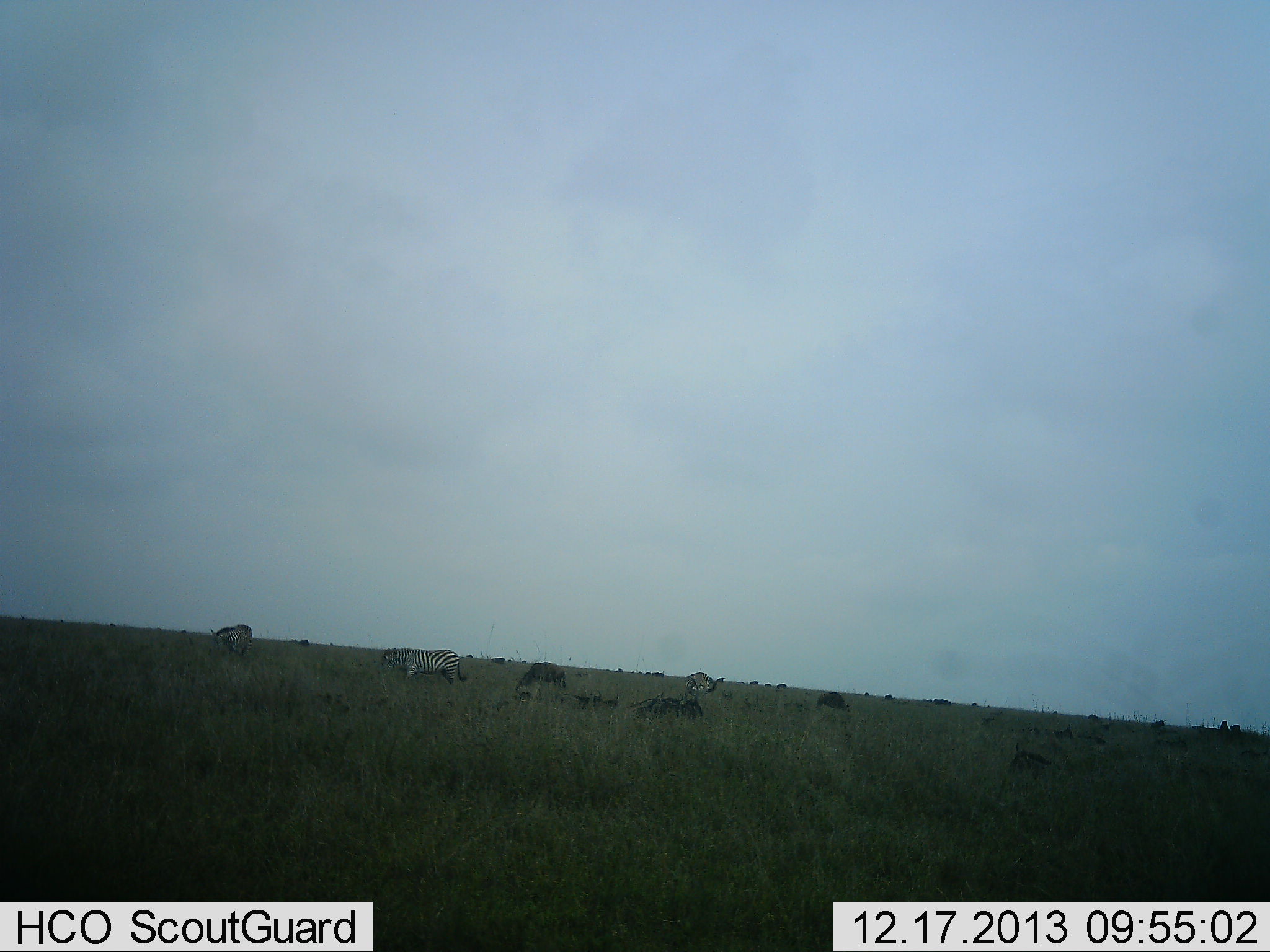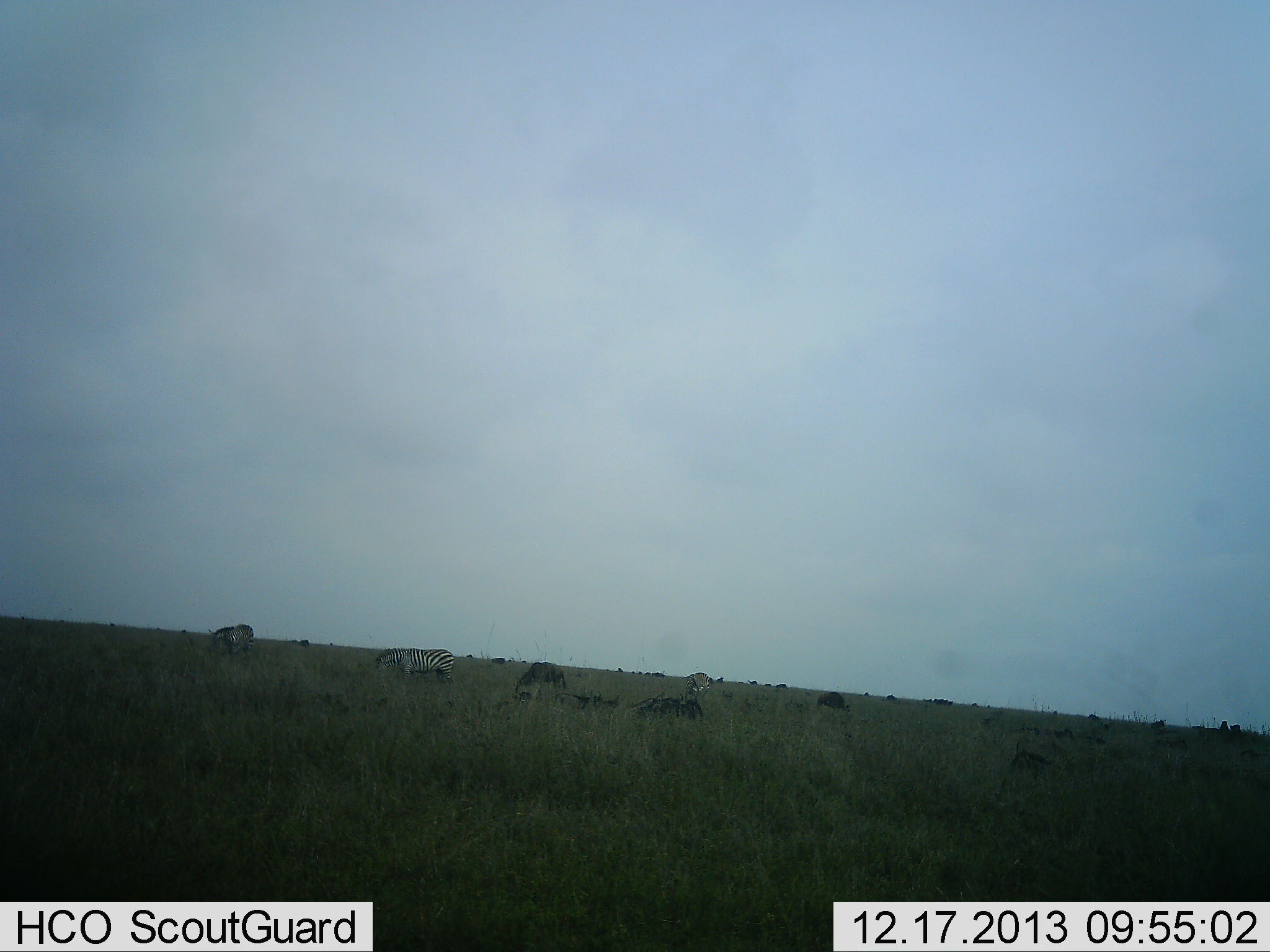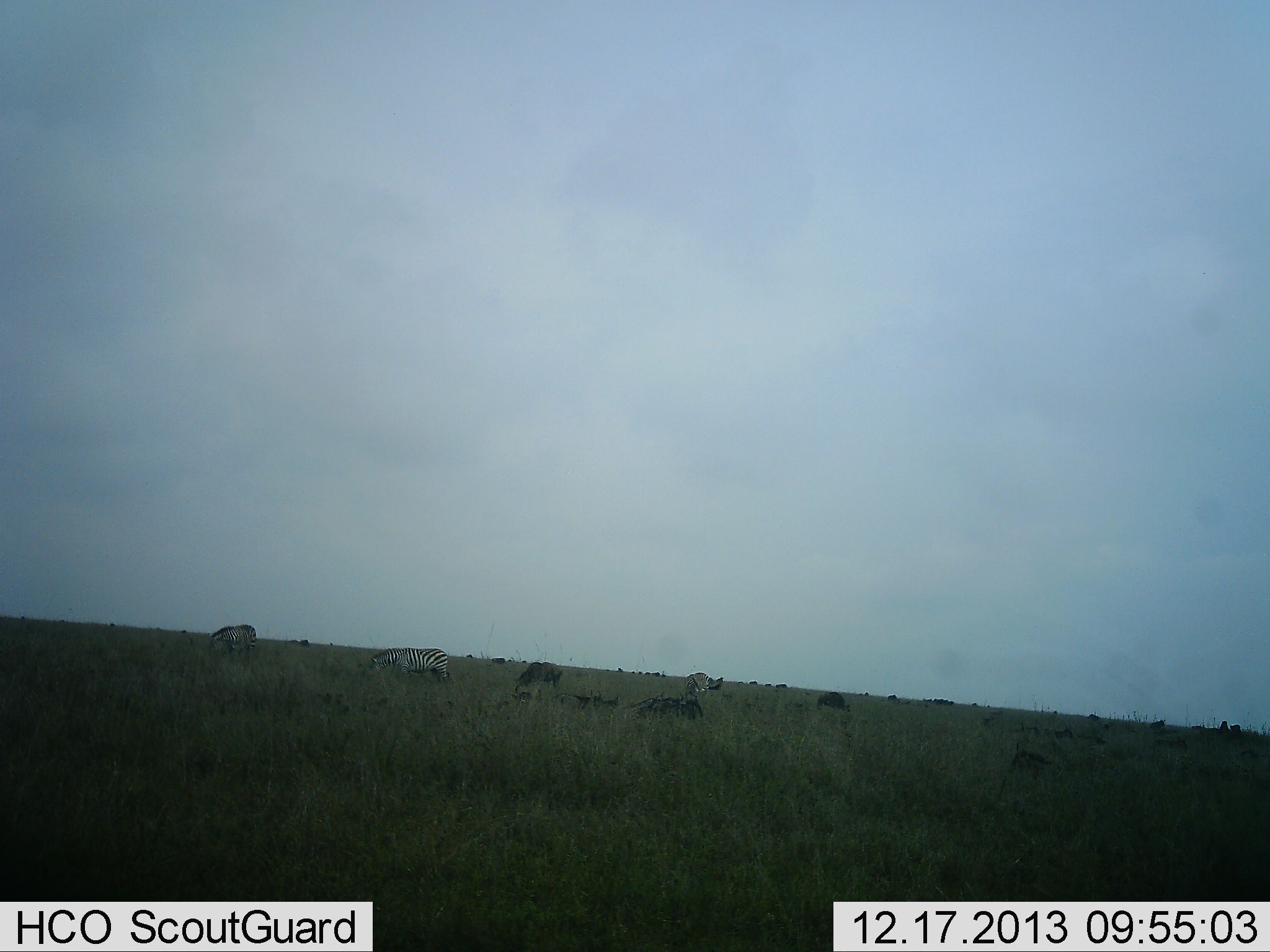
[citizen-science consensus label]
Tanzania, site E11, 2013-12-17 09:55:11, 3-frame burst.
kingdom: Animalia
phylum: Chordata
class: Mammalia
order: Perissodactyla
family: Equidae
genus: Equus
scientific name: Equus quagga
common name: plains zebra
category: zebra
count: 3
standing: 32%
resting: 3%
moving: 6%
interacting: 0%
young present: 0%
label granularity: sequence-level